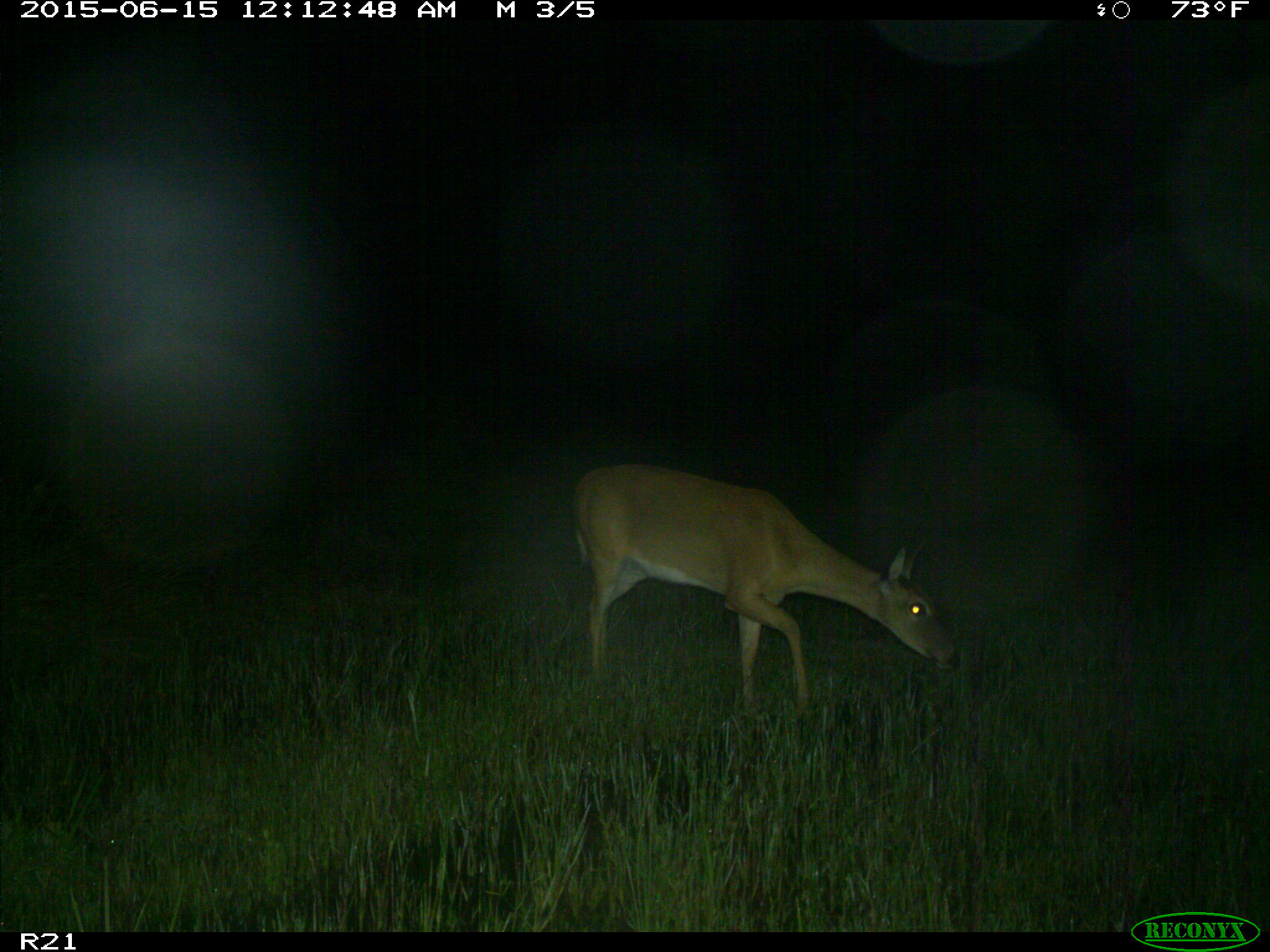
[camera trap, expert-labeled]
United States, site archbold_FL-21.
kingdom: Animalia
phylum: Chordata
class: Mammalia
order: Artiodactyla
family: Cervidae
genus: Odocoileus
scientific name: Odocoileus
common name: deer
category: unidentified deer